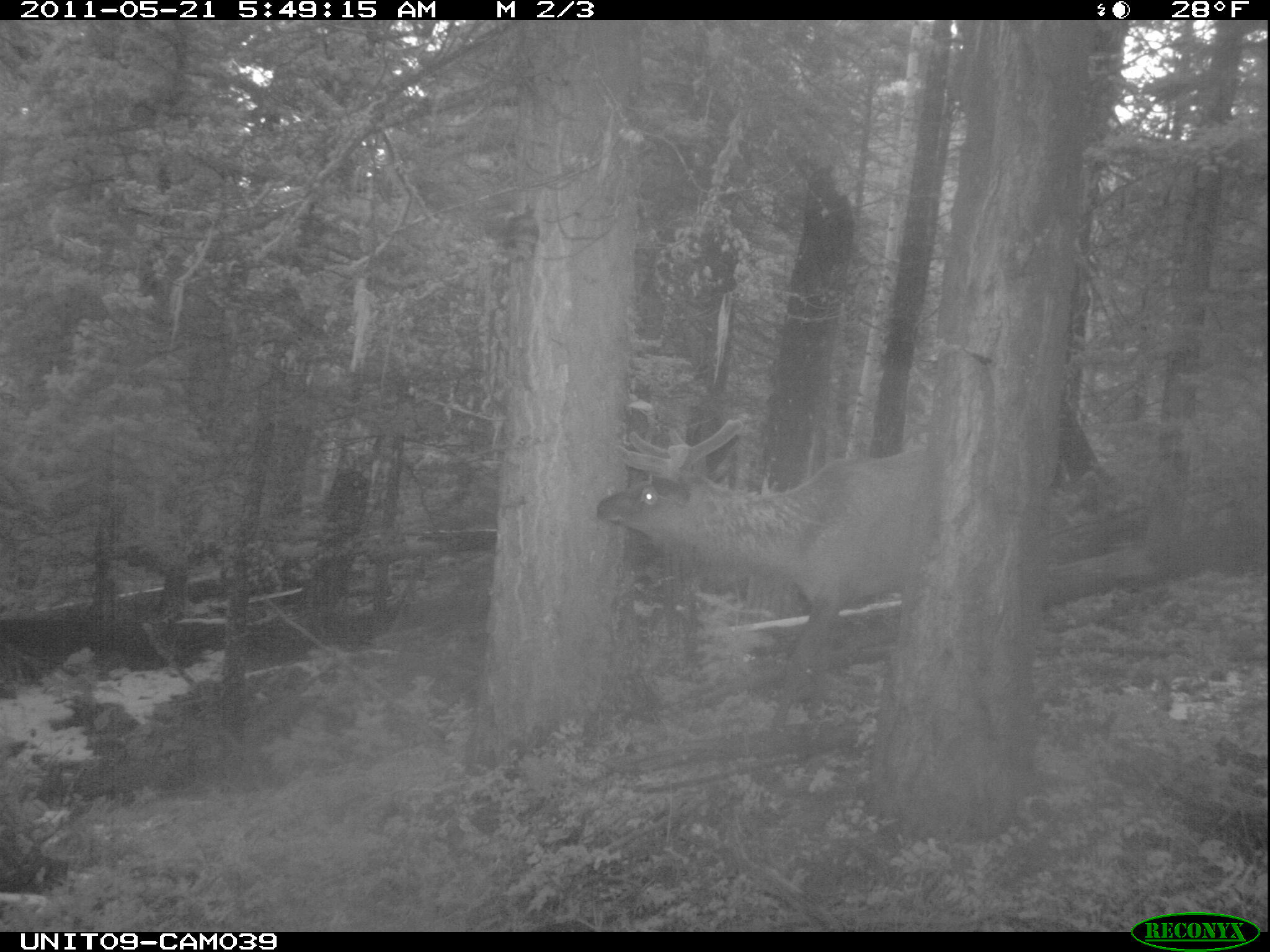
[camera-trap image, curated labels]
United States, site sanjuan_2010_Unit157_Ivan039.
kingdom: Animalia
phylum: Chordata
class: Mammalia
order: Artiodactyla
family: Cervidae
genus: Cervus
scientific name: Cervus elaphus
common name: red deer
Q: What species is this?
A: Cervus elaphus (red deer).